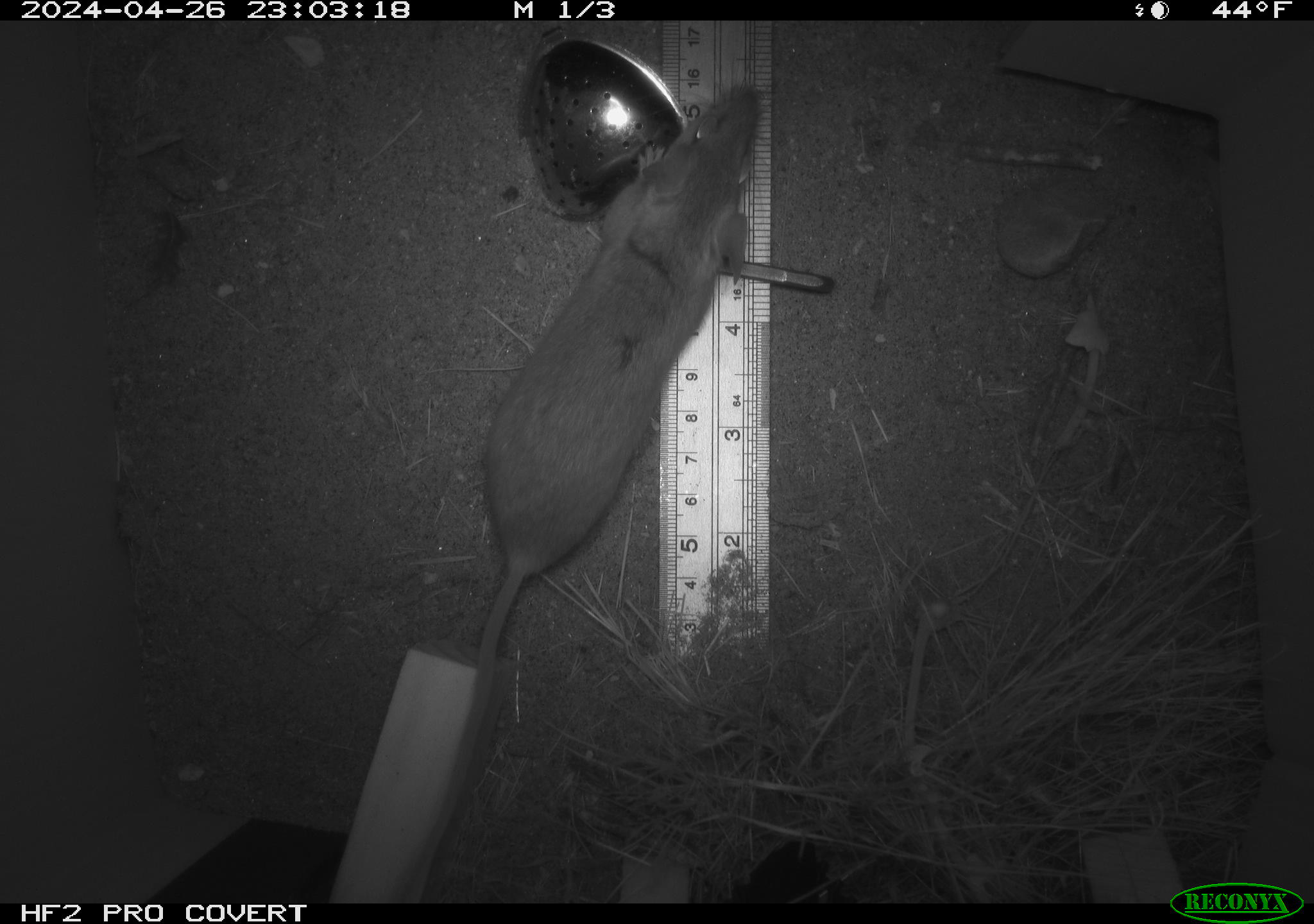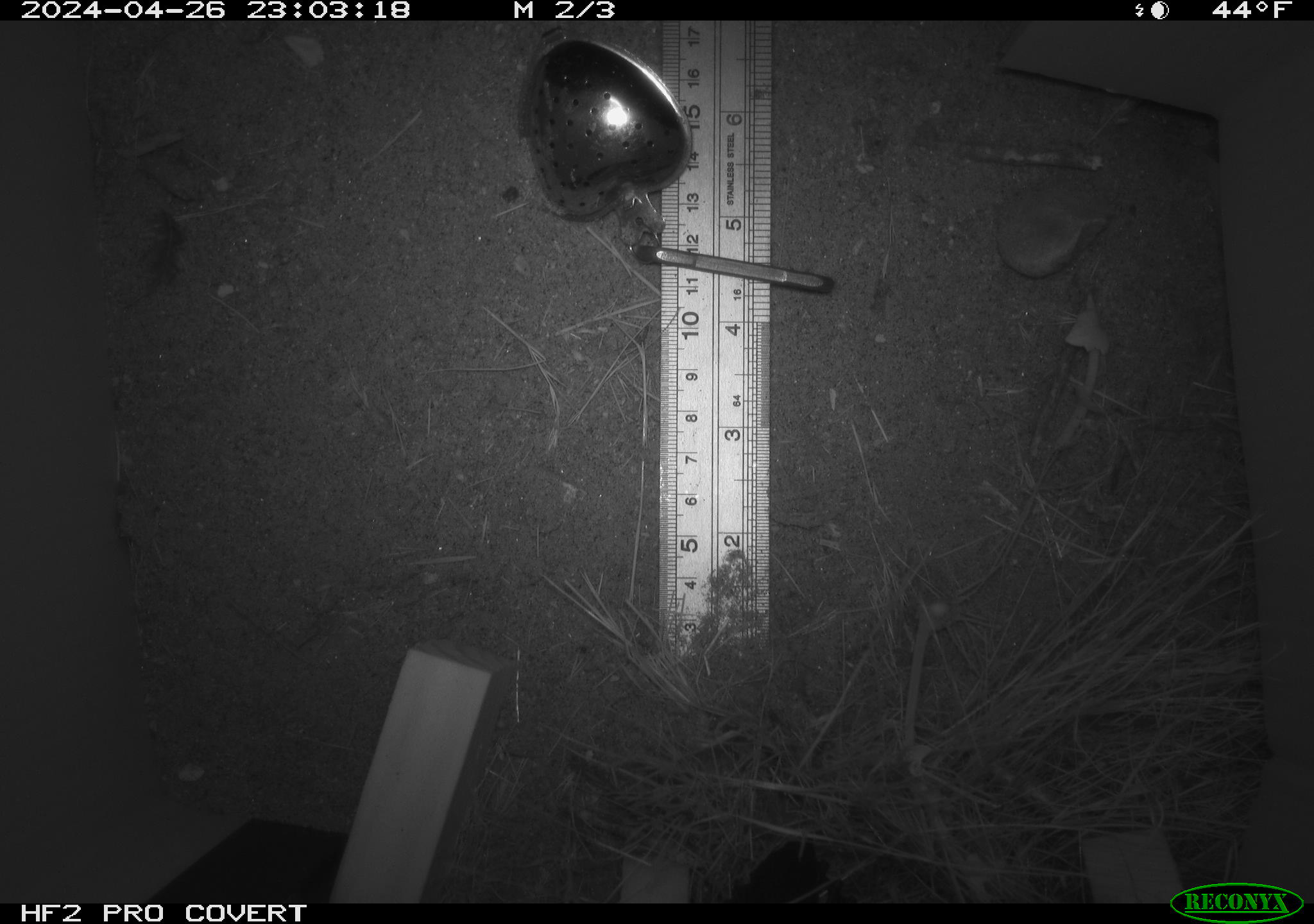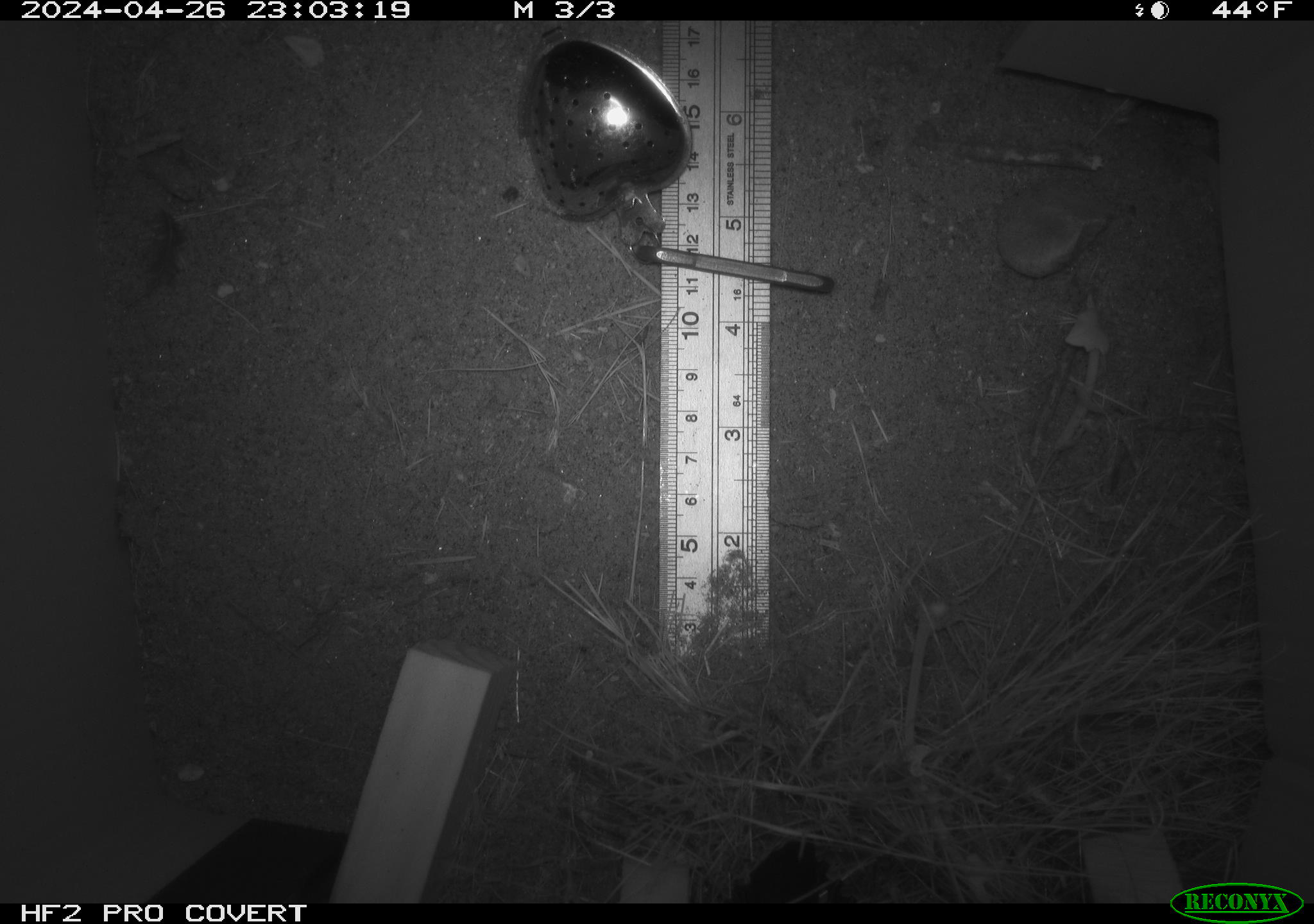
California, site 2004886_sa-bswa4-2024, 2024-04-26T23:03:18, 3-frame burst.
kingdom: Animalia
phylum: Chordata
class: Mammalia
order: Rodentia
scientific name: Rodentia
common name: mouse species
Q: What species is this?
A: Mouse species (Rodentia).